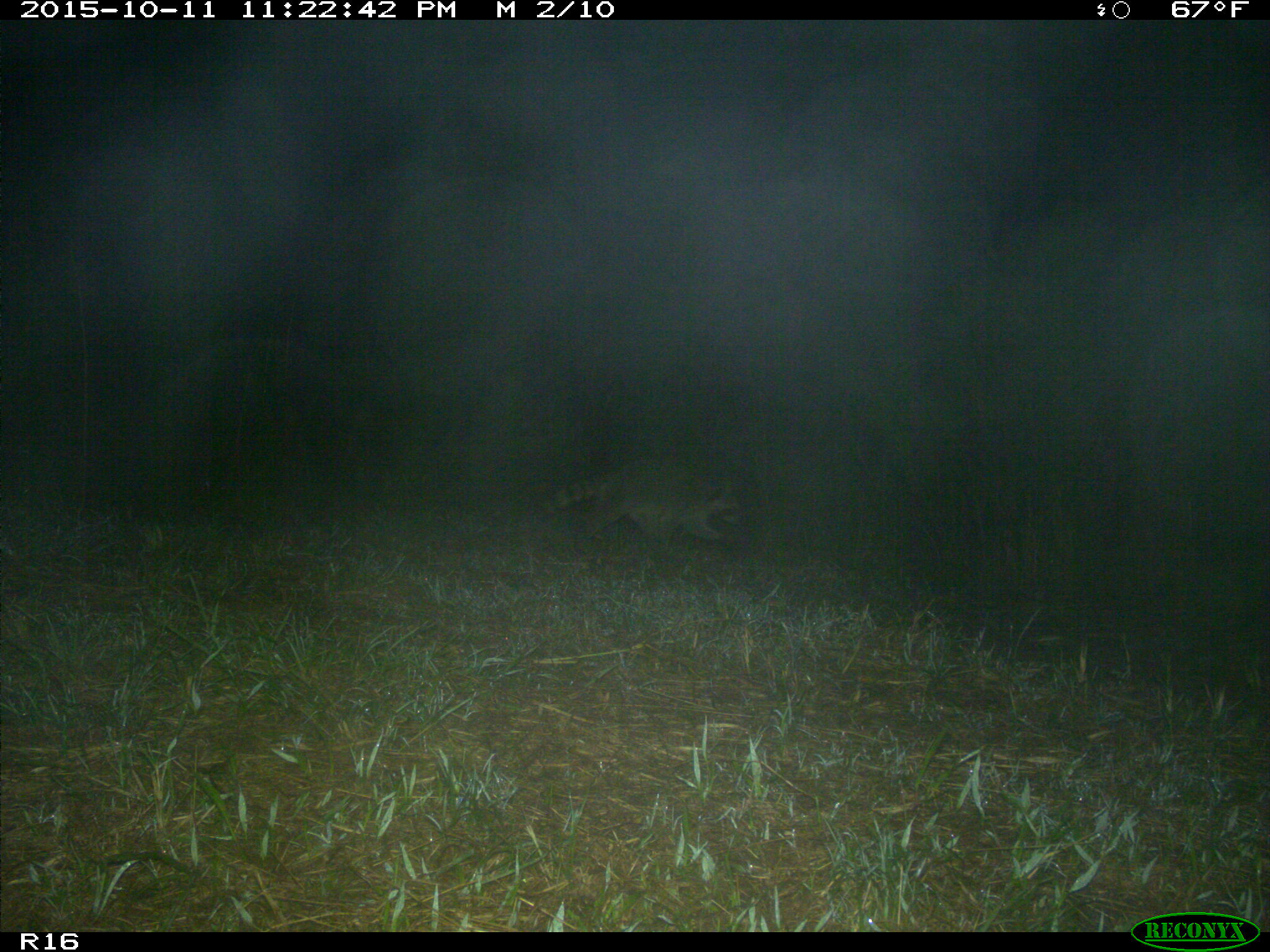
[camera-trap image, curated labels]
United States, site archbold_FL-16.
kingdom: Animalia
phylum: Chordata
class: Mammalia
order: Carnivora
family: Procyonidae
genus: Procyon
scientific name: Procyon lotor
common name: common raccoon